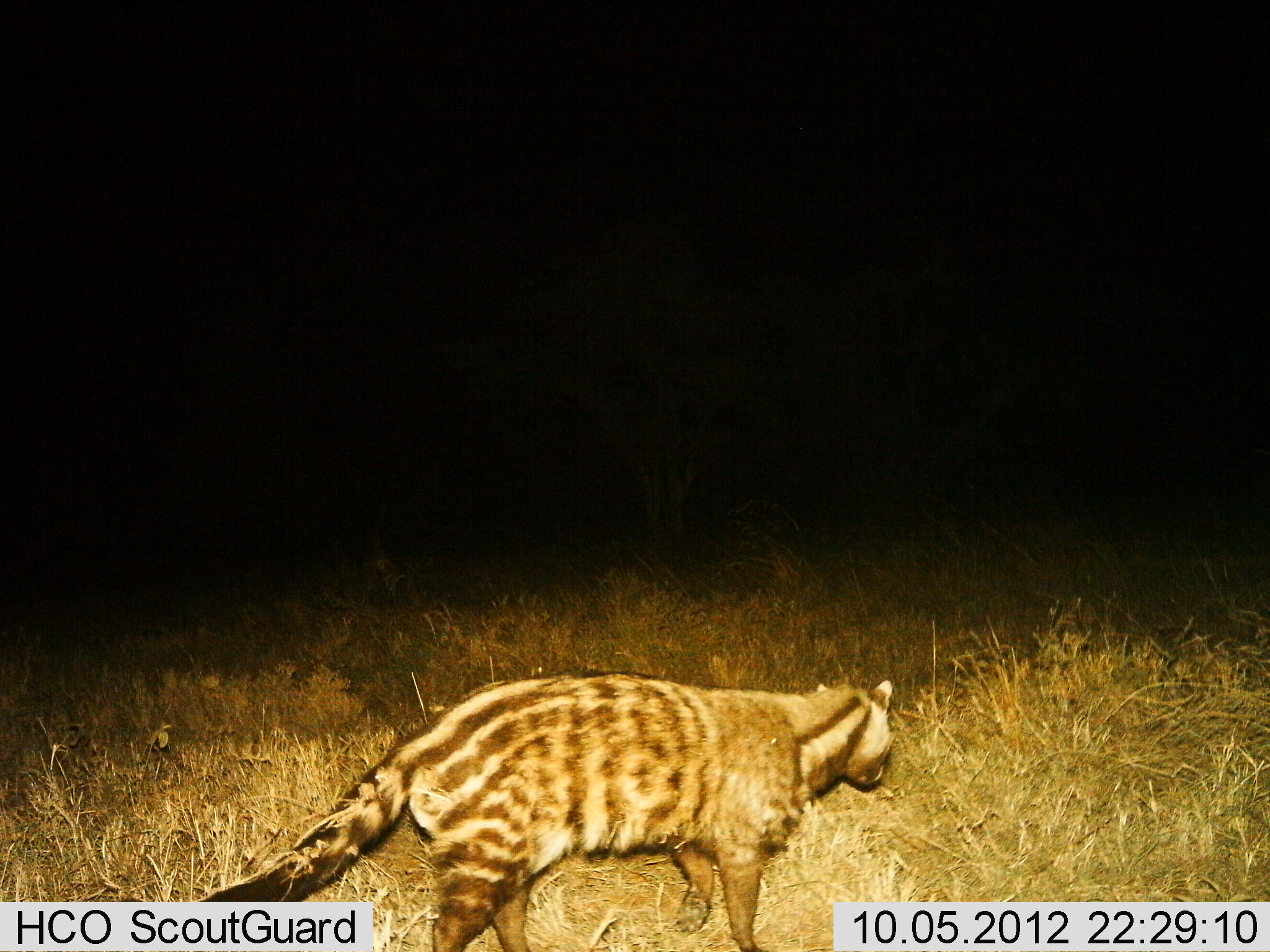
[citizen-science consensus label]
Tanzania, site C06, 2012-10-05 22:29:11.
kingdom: Animalia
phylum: Chordata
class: Mammalia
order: Carnivora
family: Viverridae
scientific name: Viverridae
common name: civet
Civet (Viverridae), count 1. Behavior (volunteer vote fractions): standing 30%, resting 0%, moving 70%, interacting 0%. Young present (vote fraction): 0%. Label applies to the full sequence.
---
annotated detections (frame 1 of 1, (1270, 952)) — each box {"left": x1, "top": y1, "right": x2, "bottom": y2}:
animal: {"left": 171, "top": 671, "right": 899, "bottom": 952}